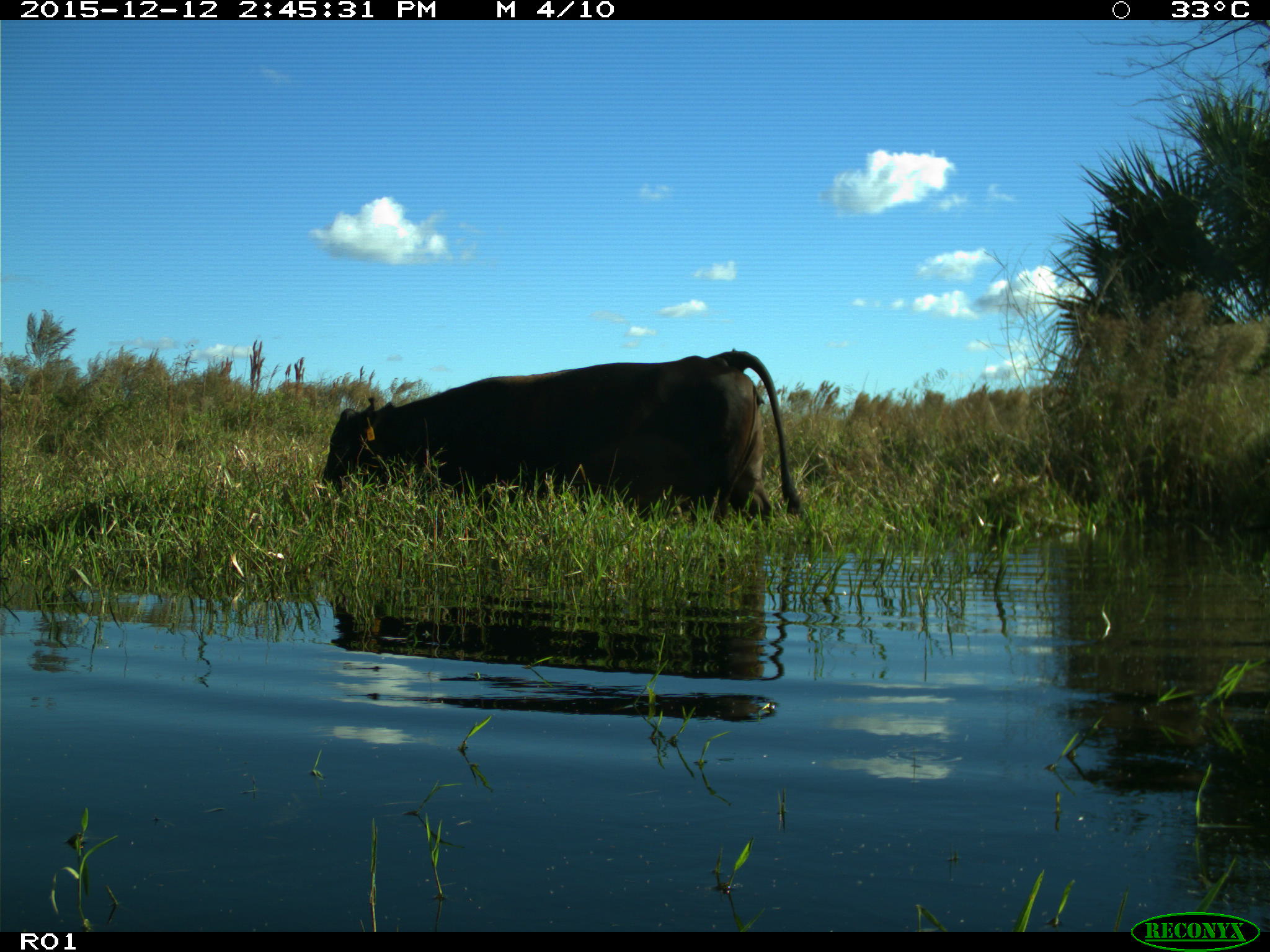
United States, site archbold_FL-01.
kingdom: Animalia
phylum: Chordata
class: Mammalia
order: Artiodactyla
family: Bovidae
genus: Bos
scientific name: Bos taurus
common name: domestic cow